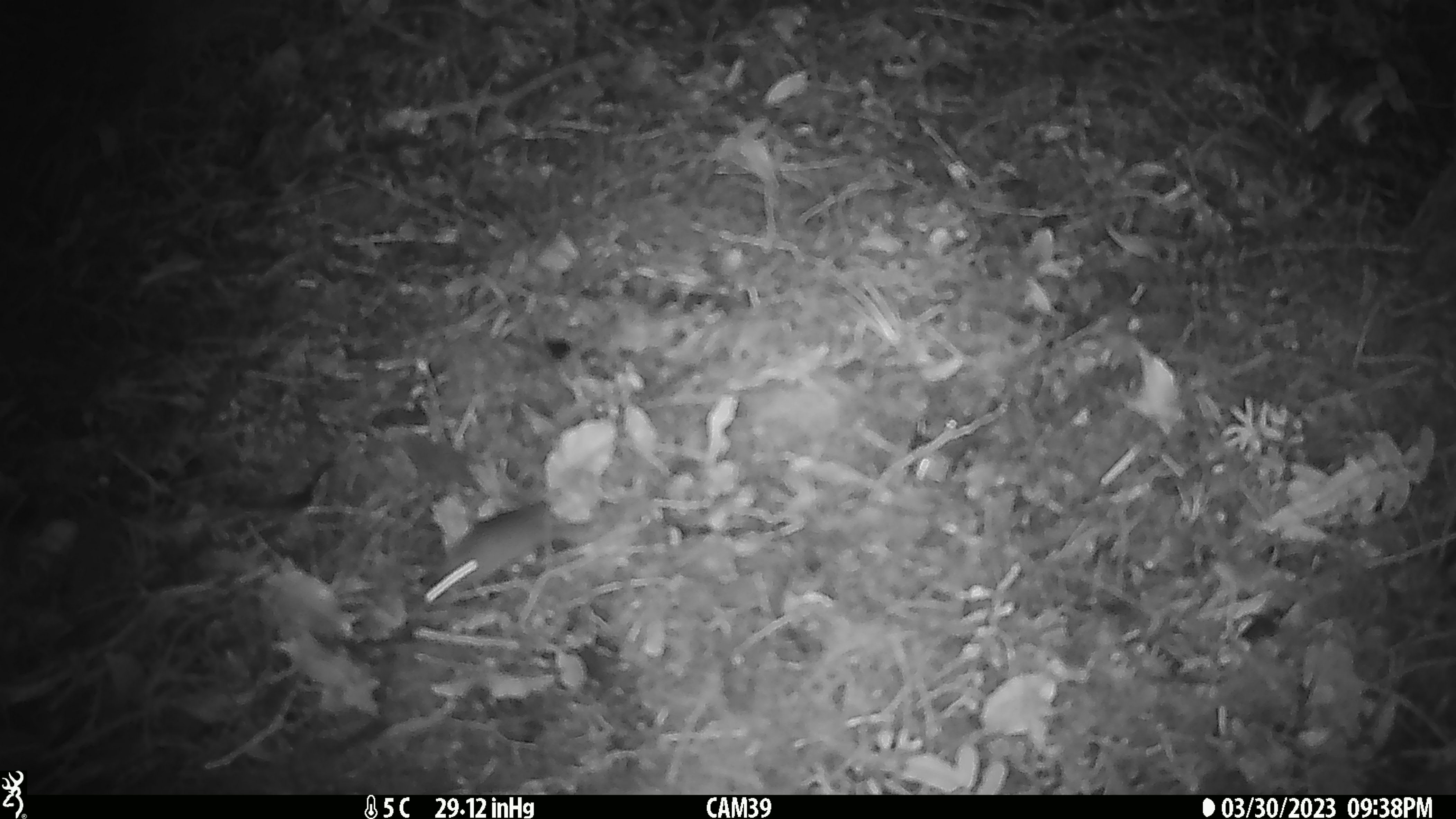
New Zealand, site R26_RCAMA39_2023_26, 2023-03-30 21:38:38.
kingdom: Animalia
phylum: Chordata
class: Mammalia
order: Rodentia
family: Muridae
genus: Mus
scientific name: Mus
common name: mouse